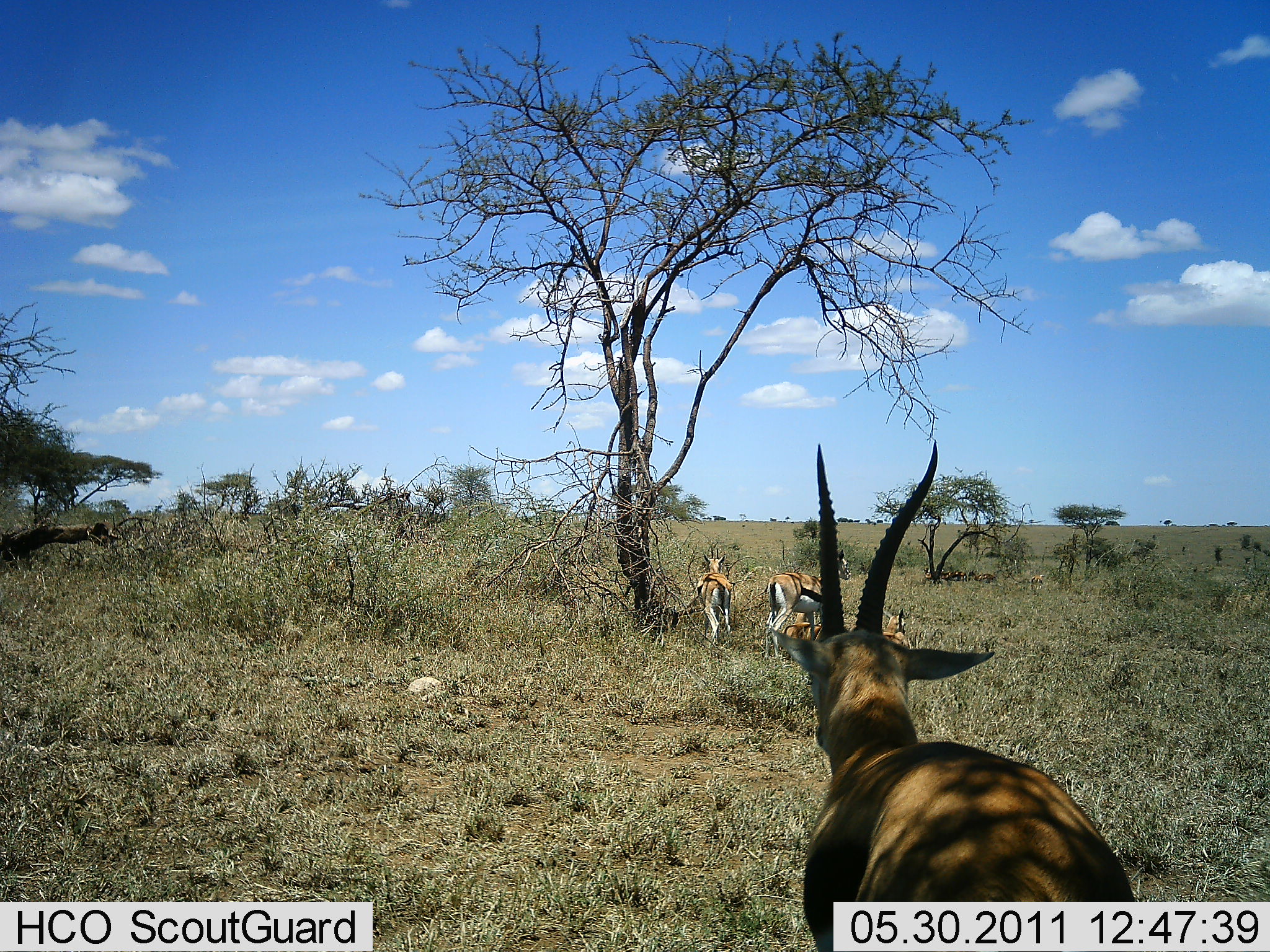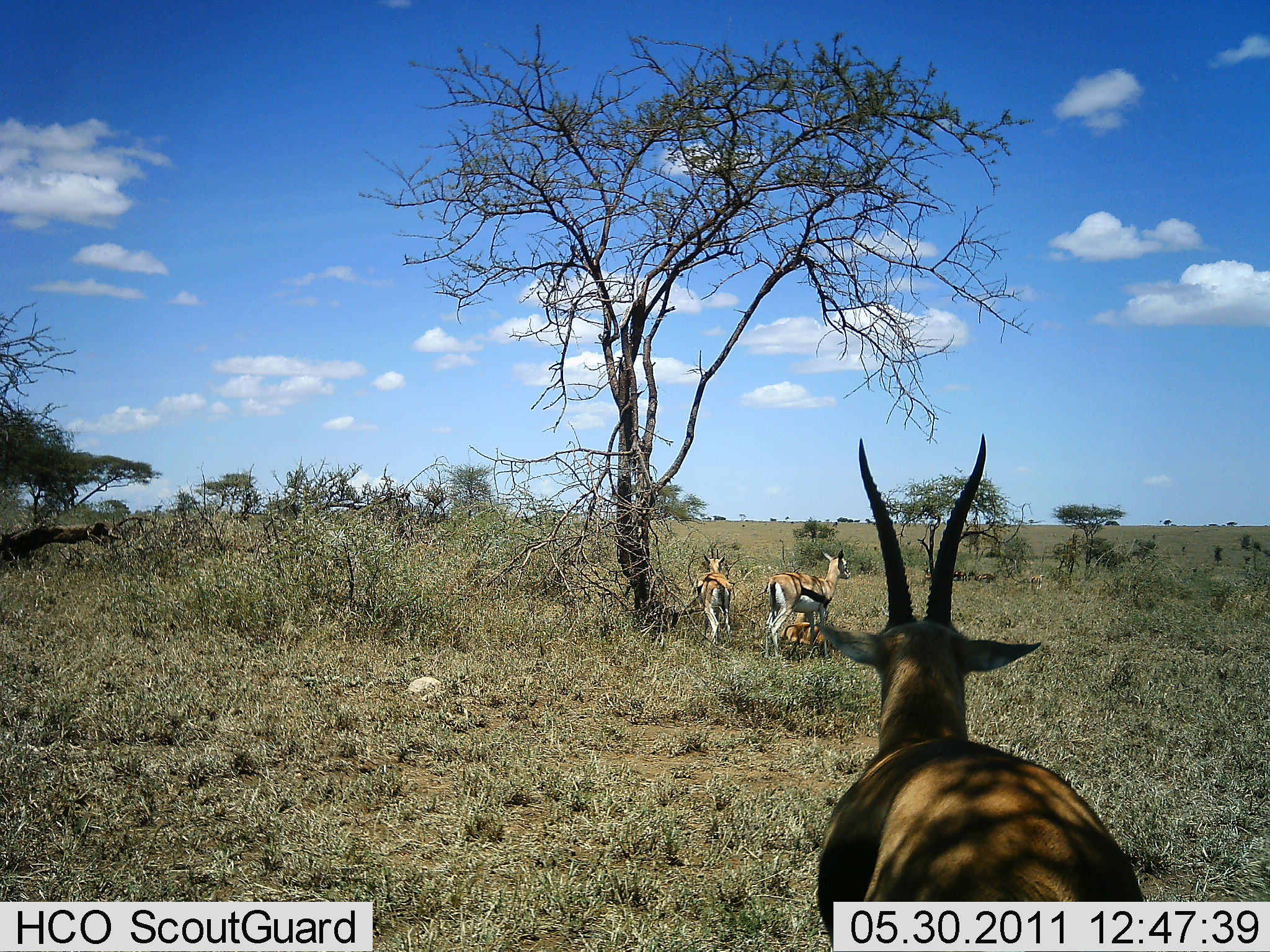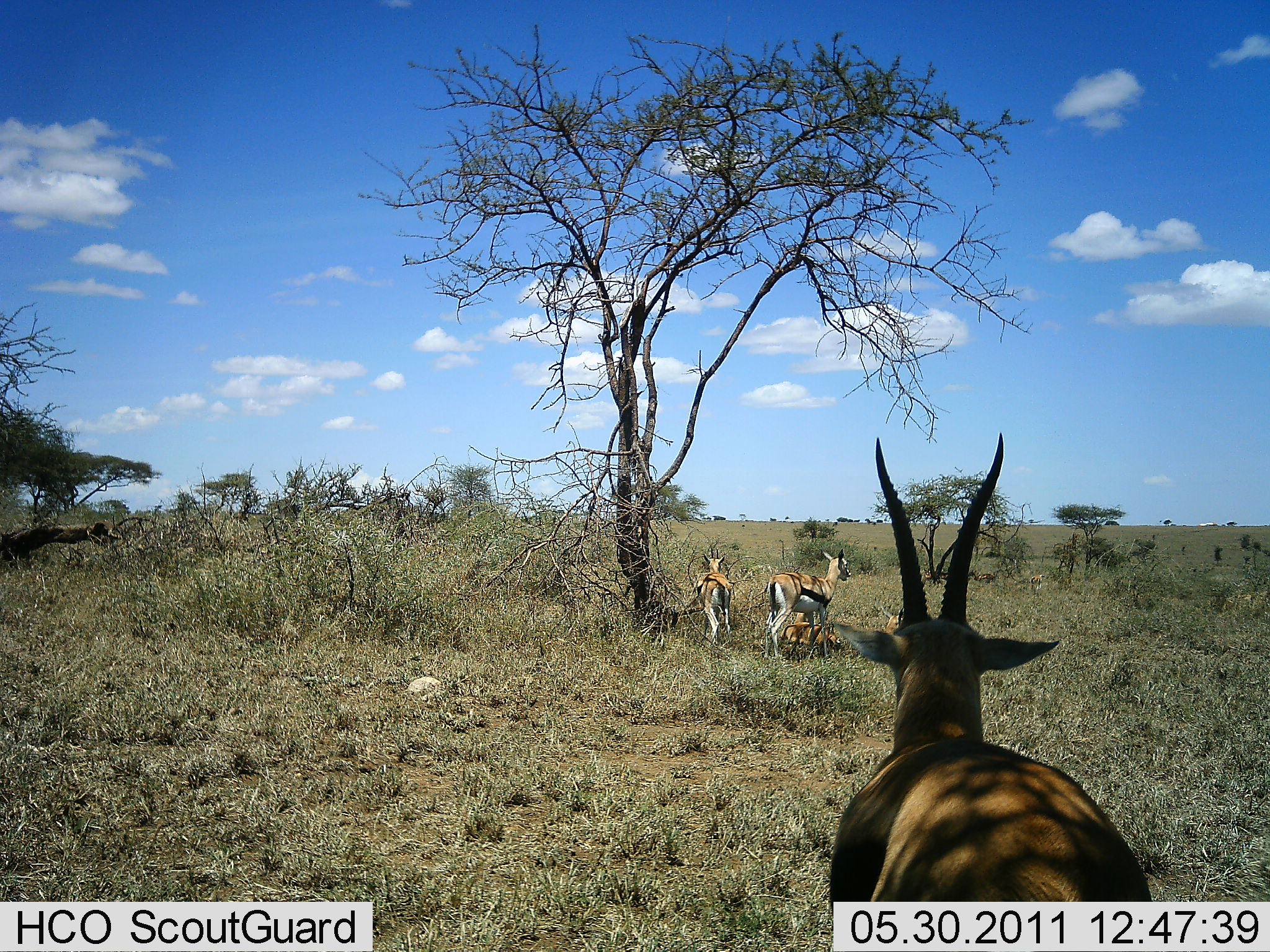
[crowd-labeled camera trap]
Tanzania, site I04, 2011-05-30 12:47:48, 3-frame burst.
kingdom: Animalia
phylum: Chordata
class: Mammalia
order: Artiodactyla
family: Bovidae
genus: Eudorcas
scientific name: Eudorcas thomsonii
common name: thomson's gazelle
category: gazellethomsons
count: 4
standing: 83%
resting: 42%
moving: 17%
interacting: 0%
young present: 8%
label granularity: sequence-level